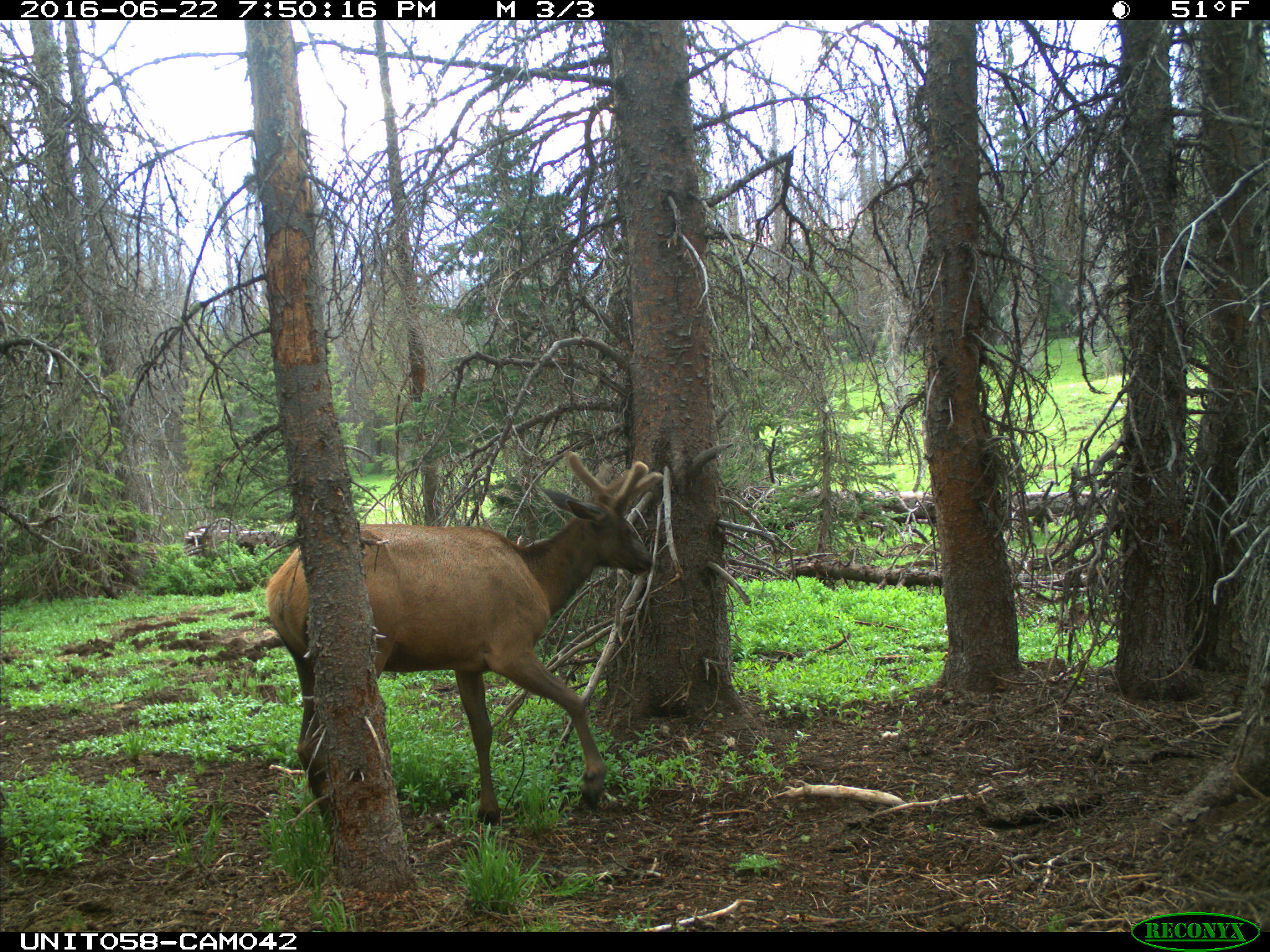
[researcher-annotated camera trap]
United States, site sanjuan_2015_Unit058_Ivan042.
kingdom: Animalia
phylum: Chordata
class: Mammalia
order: Artiodactyla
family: Cervidae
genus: Cervus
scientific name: Cervus elaphus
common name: red deer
Cervus elaphus (red deer).